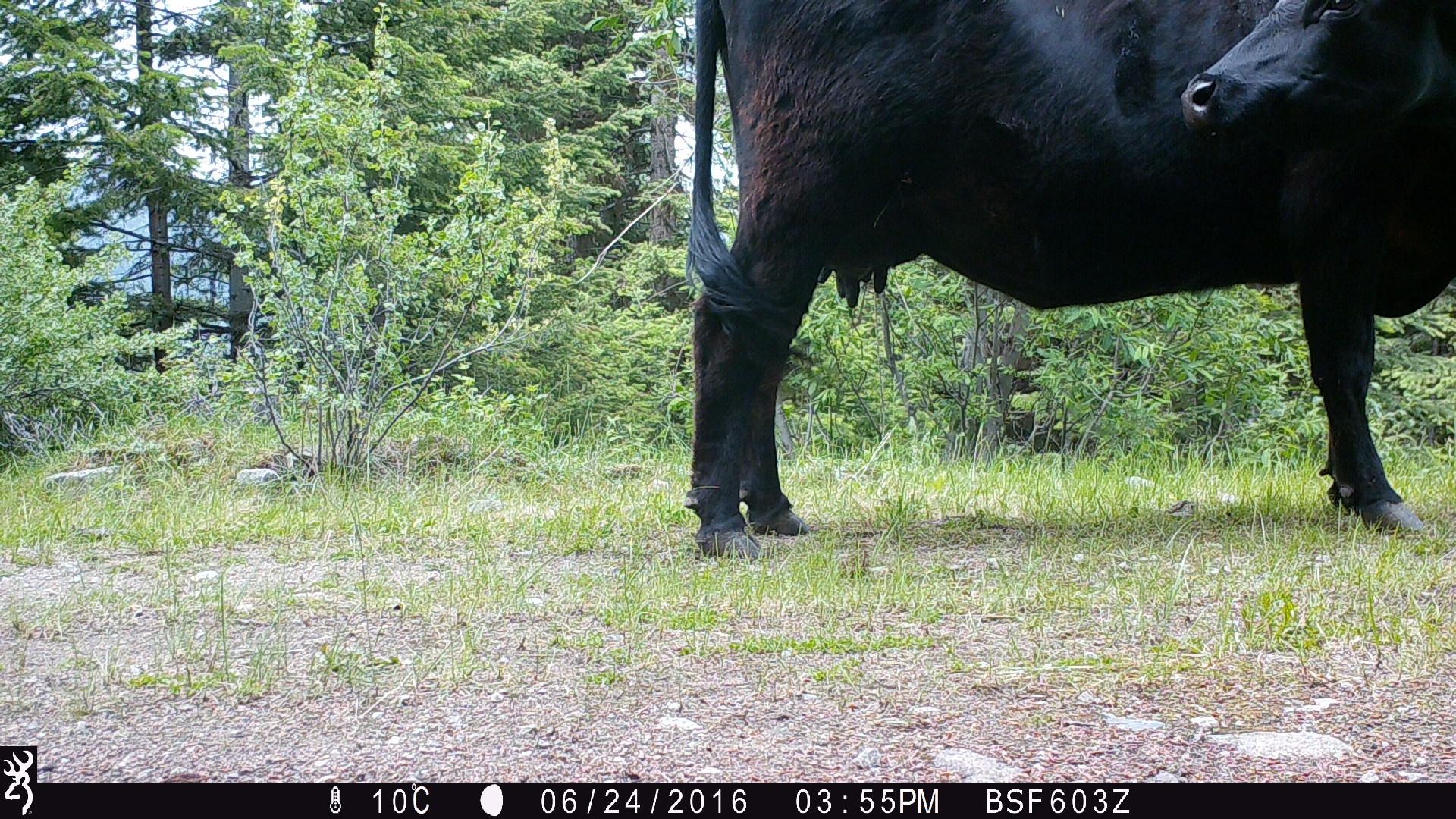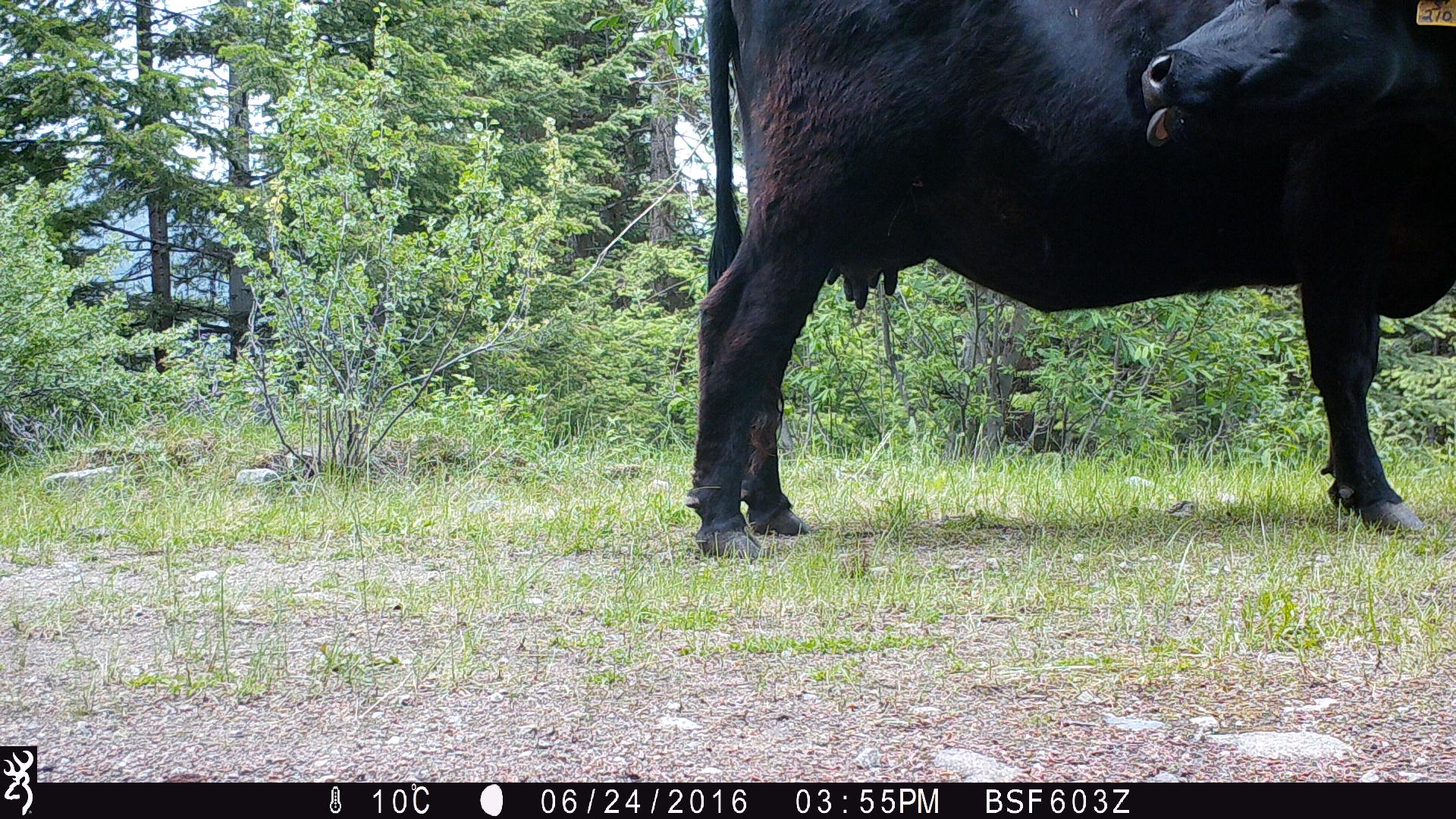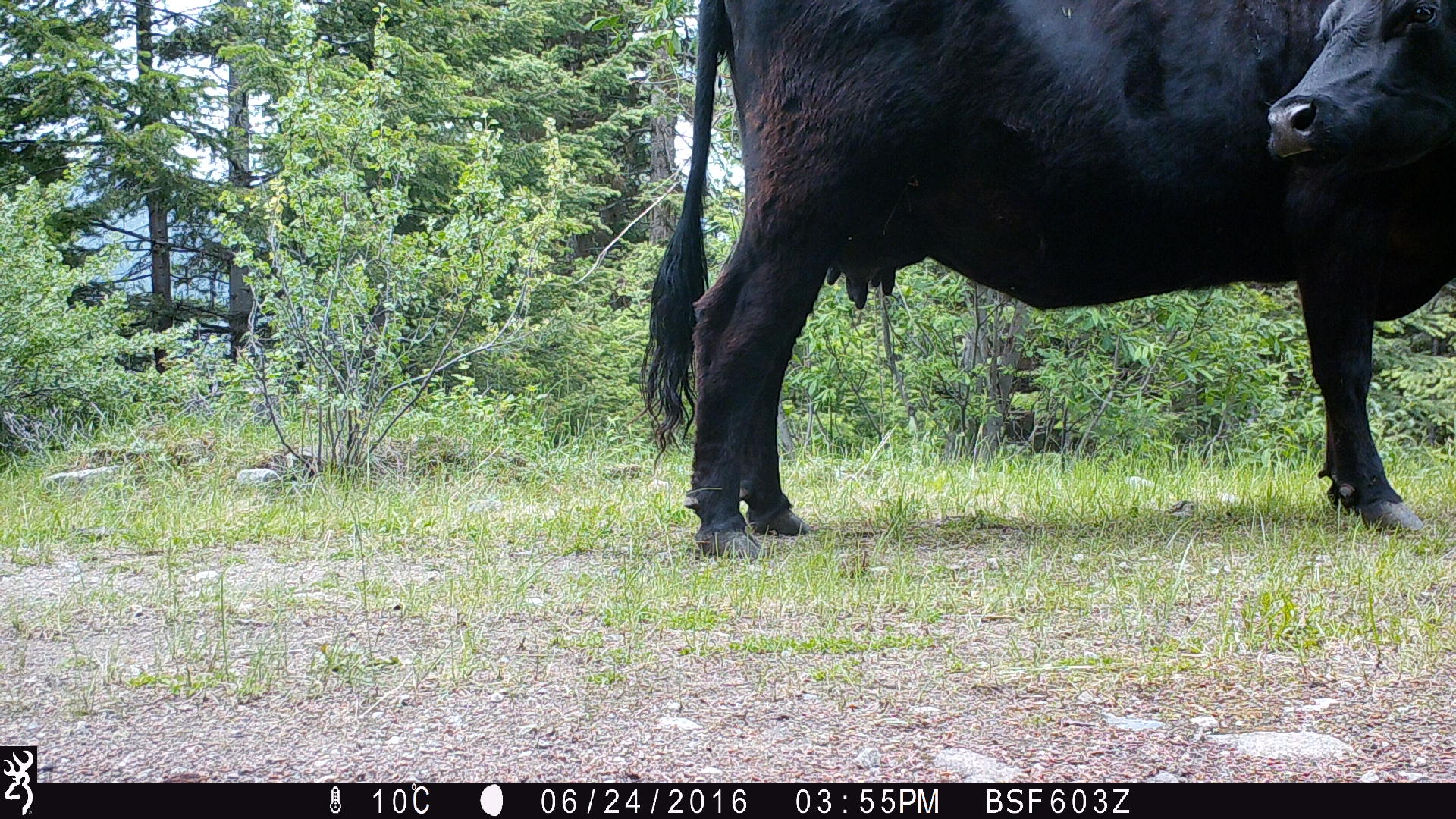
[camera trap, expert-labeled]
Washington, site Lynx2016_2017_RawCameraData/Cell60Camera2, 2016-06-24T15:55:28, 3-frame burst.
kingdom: Animalia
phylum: Chordata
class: Mammalia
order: Artiodactyla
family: Bovidae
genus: Bos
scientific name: Bos taurus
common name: domestic cattle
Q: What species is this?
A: Domestic cattle (Bos taurus).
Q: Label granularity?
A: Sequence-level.